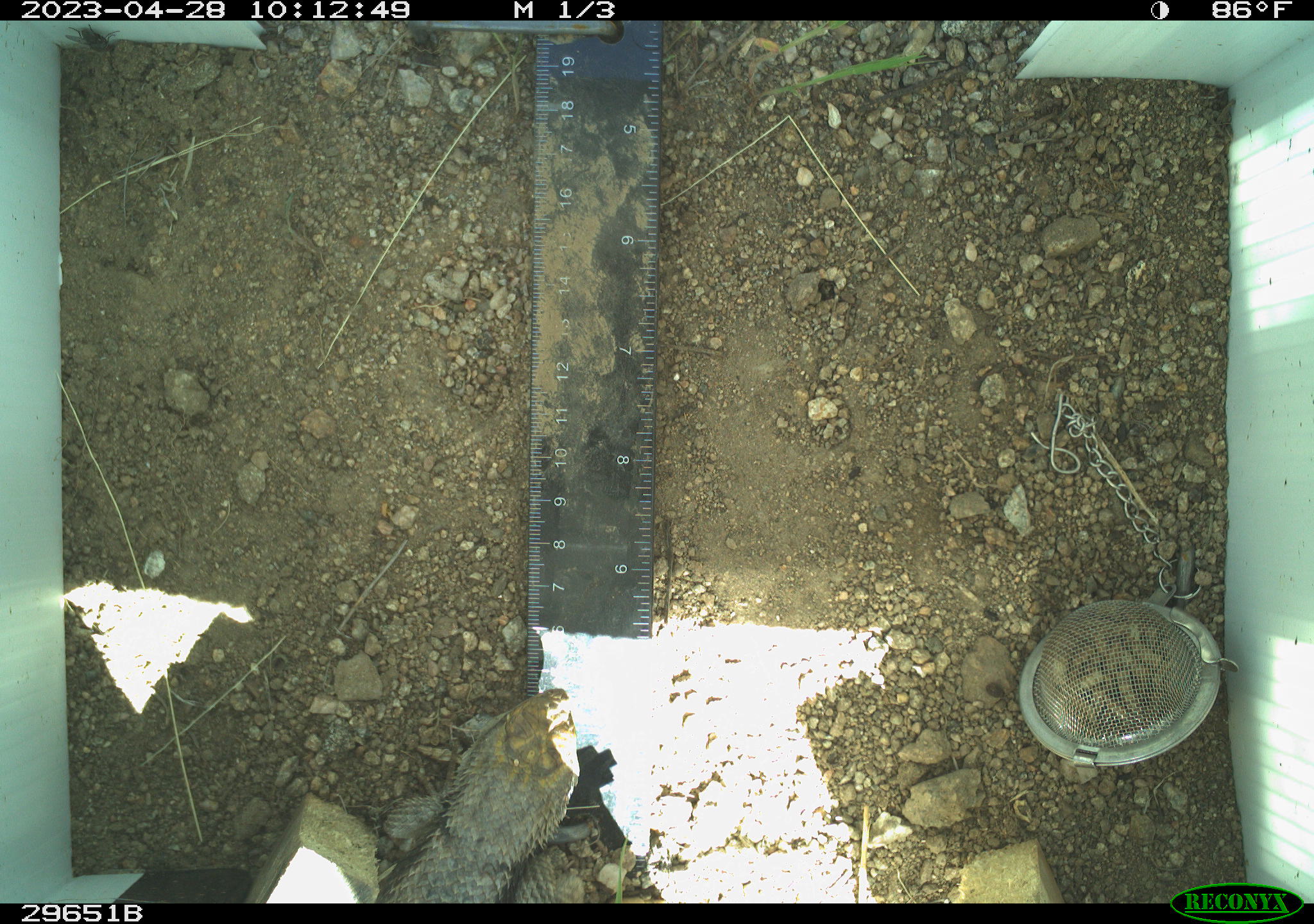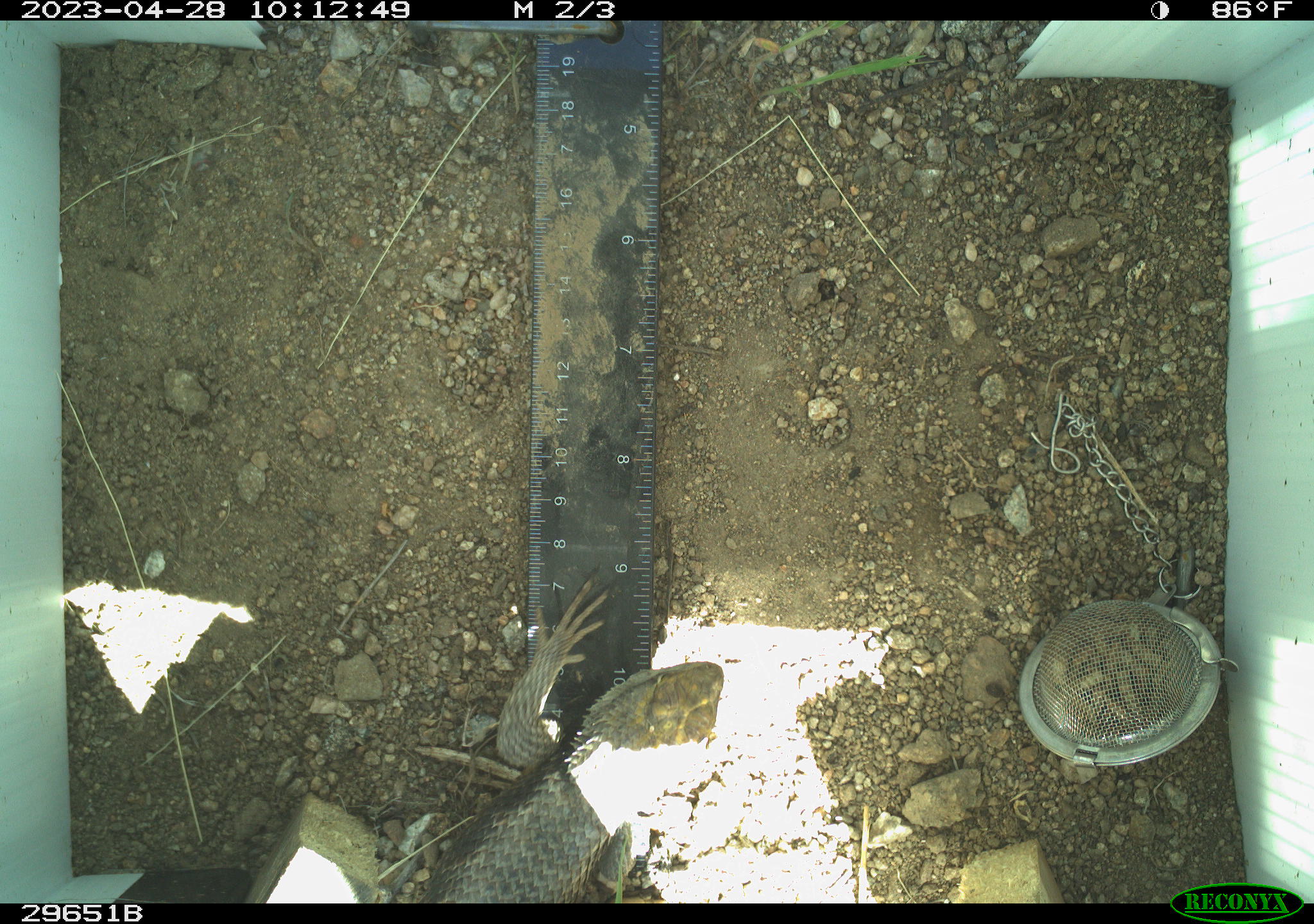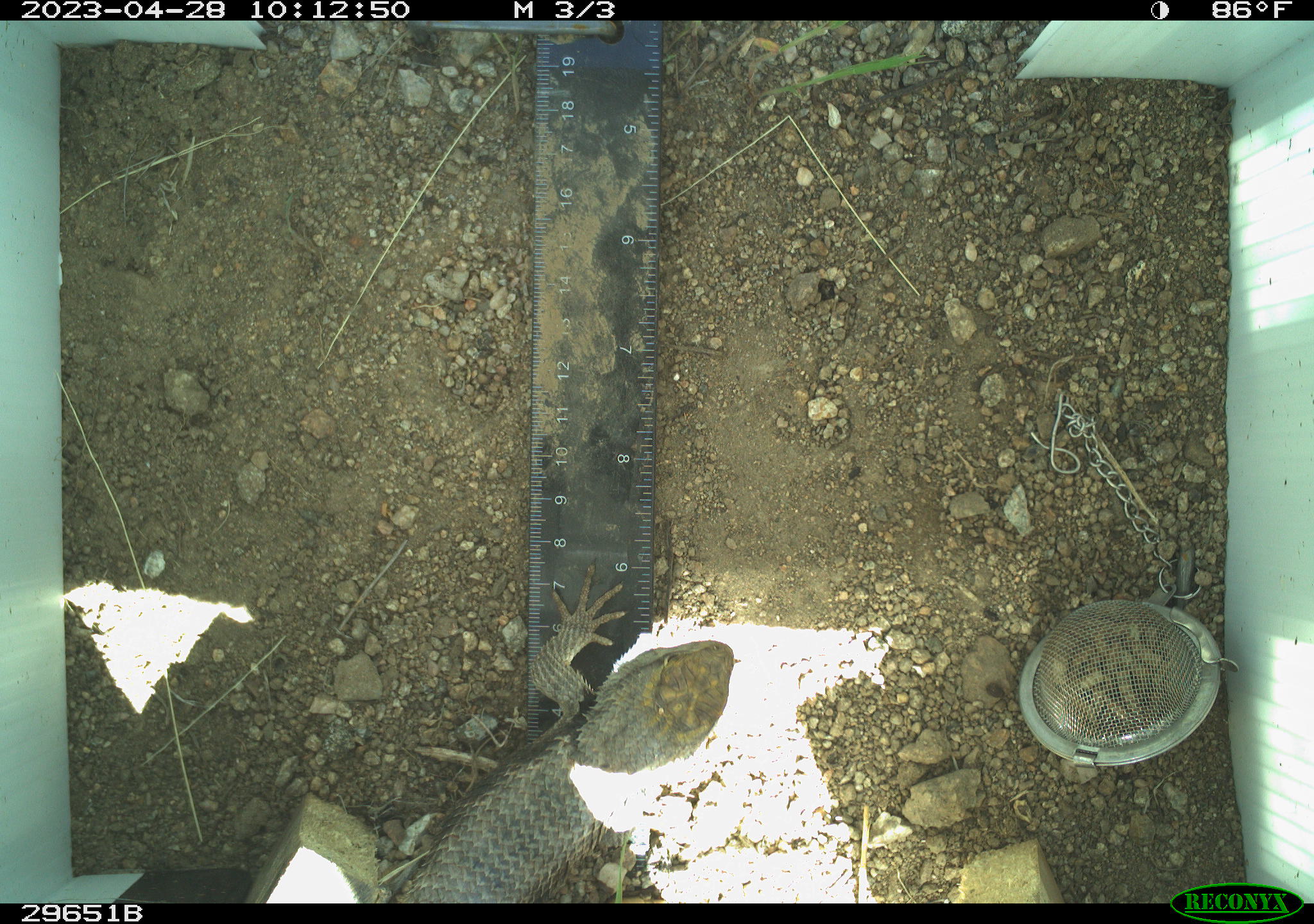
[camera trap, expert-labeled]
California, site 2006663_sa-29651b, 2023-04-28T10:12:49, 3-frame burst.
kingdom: Animalia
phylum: Chordata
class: Reptilia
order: Squamata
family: Phrynosomatidae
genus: Sceloporus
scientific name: Sceloporus uniformis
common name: yellow-backed spiny lizard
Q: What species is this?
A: Yellow-backed spiny lizard (Sceloporus uniformis).